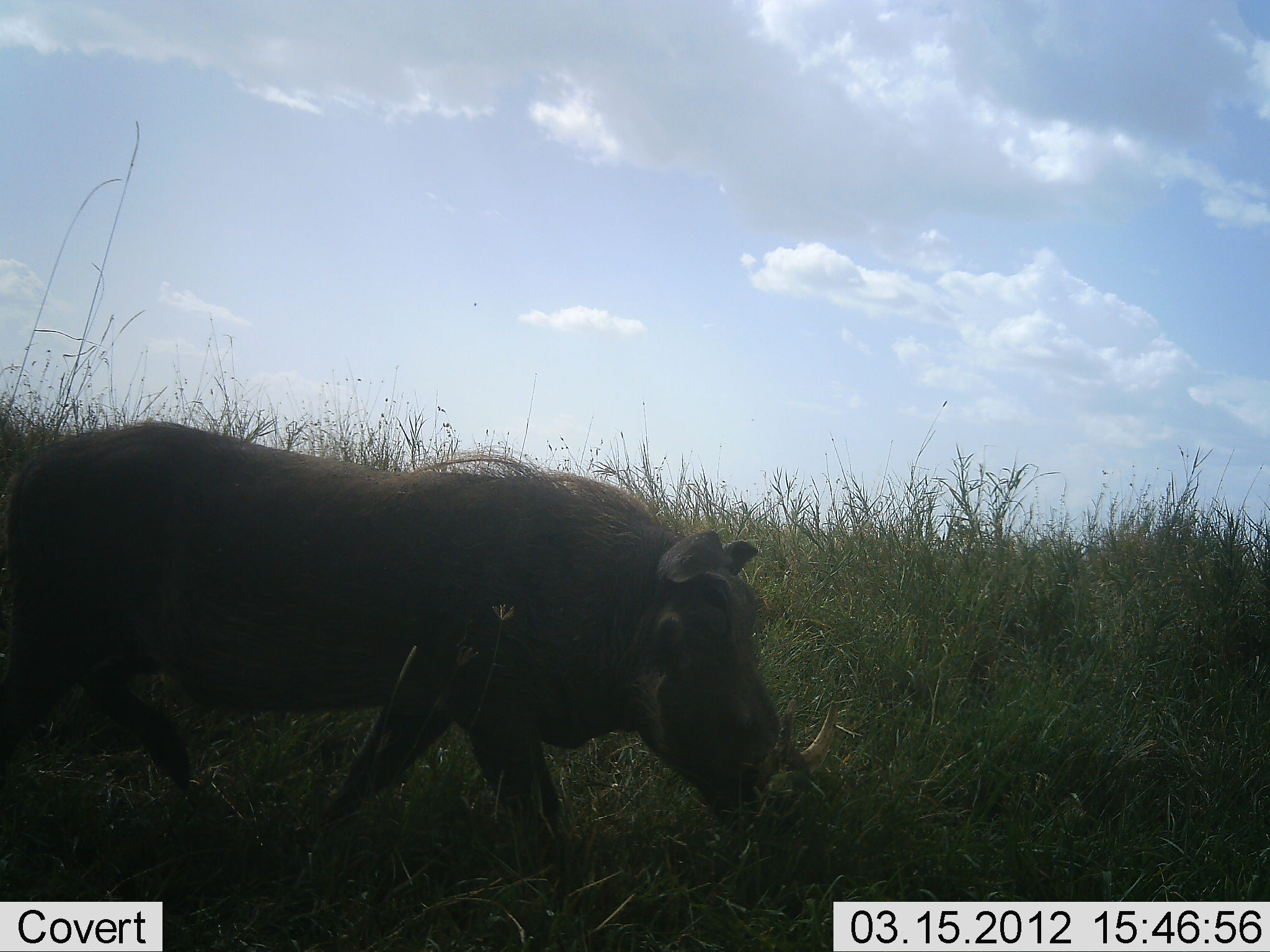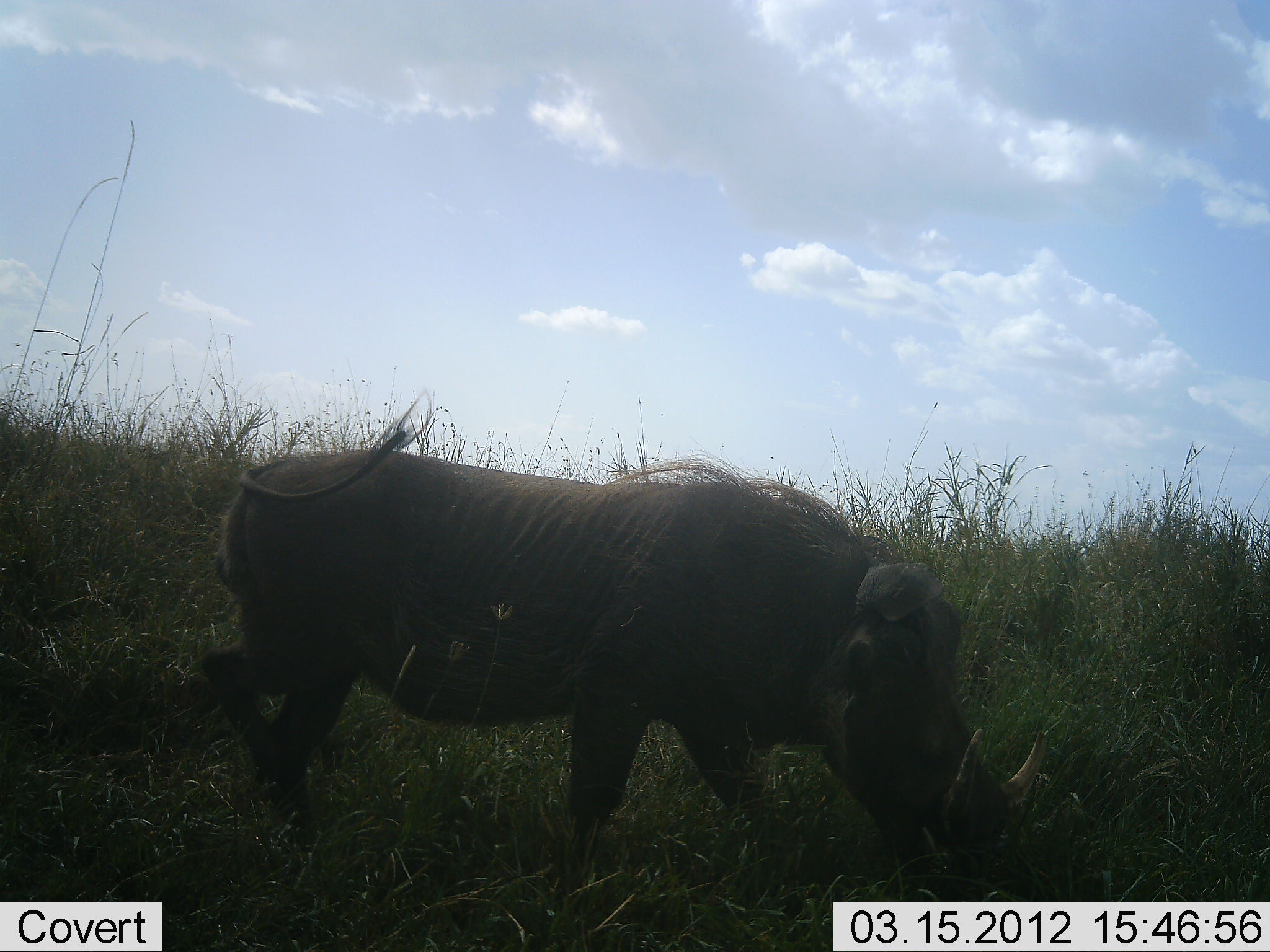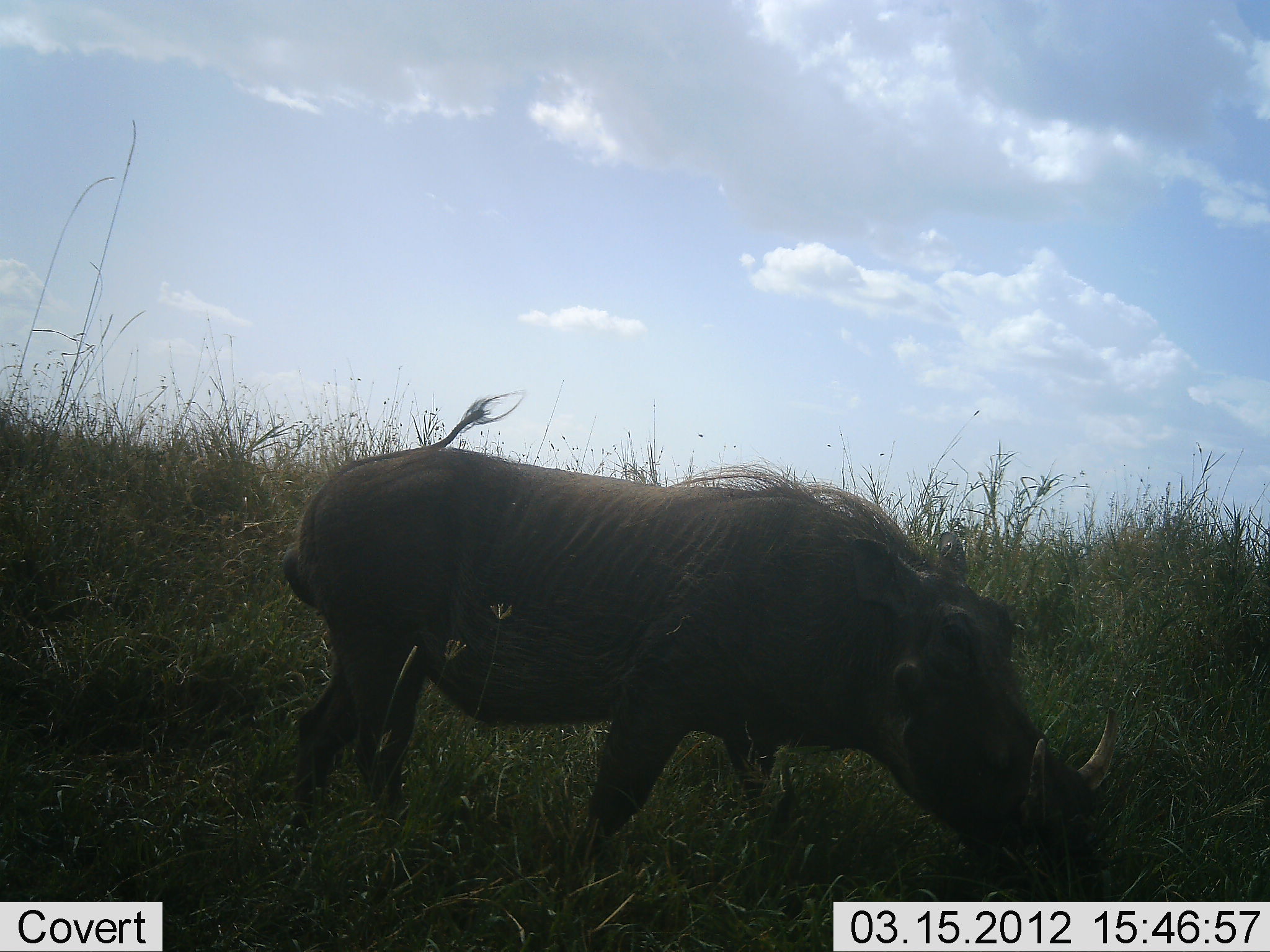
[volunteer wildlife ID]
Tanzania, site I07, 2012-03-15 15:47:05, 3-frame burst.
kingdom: Animalia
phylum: Chordata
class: Mammalia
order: Artiodactyla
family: Suidae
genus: Phacochoerus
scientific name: Phacochoerus africanus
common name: warthog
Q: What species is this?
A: Warthog (Phacochoerus africanus).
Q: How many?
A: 1.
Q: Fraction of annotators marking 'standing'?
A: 9%.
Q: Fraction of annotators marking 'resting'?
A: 0%.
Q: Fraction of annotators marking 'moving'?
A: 64%.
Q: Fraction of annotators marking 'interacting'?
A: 0%.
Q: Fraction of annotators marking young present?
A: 0%.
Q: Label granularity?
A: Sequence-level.